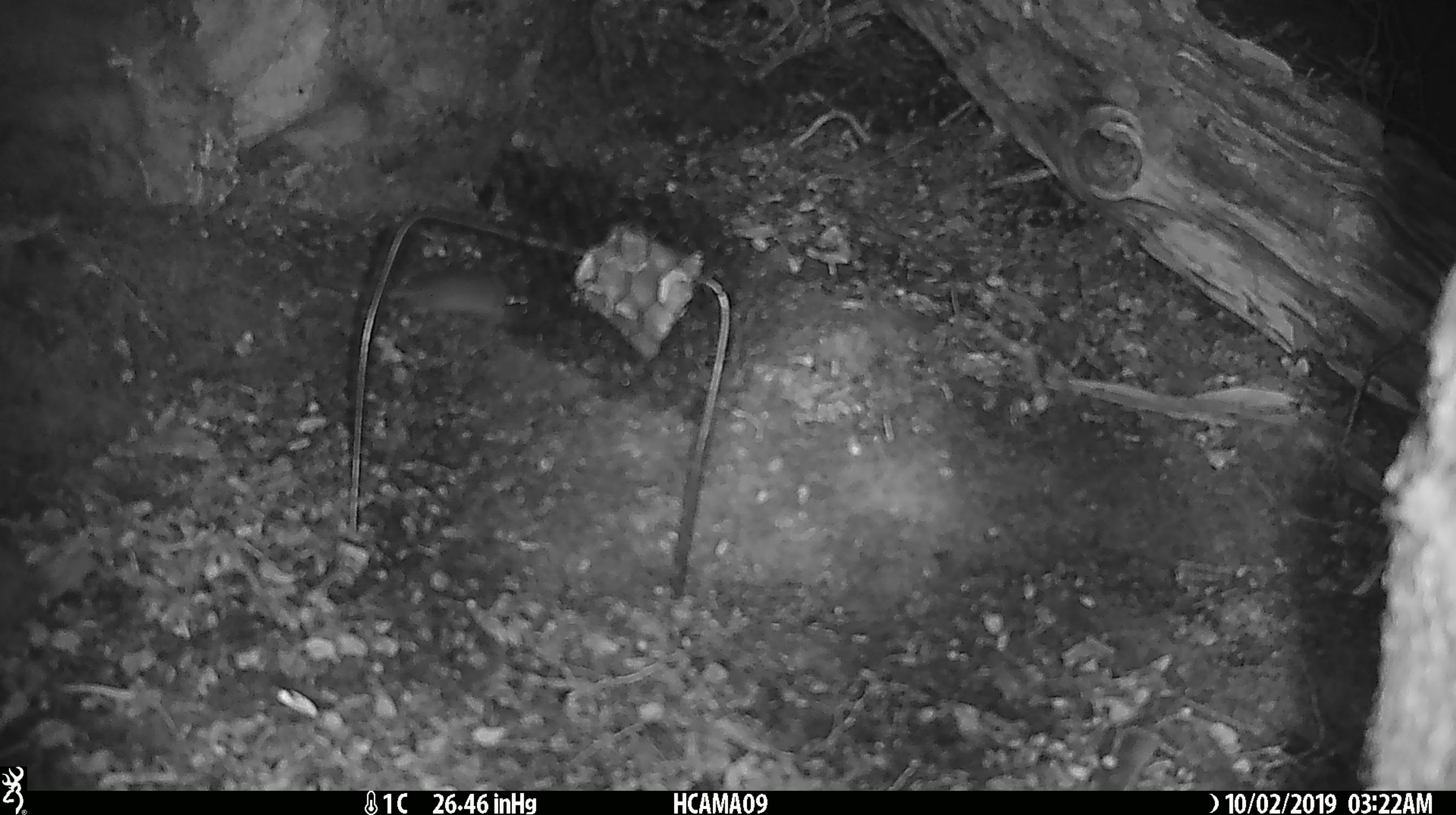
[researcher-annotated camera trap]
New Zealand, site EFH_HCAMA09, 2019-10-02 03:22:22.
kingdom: Animalia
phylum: Chordata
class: Mammalia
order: Rodentia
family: Muridae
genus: Mus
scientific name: Mus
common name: mouse